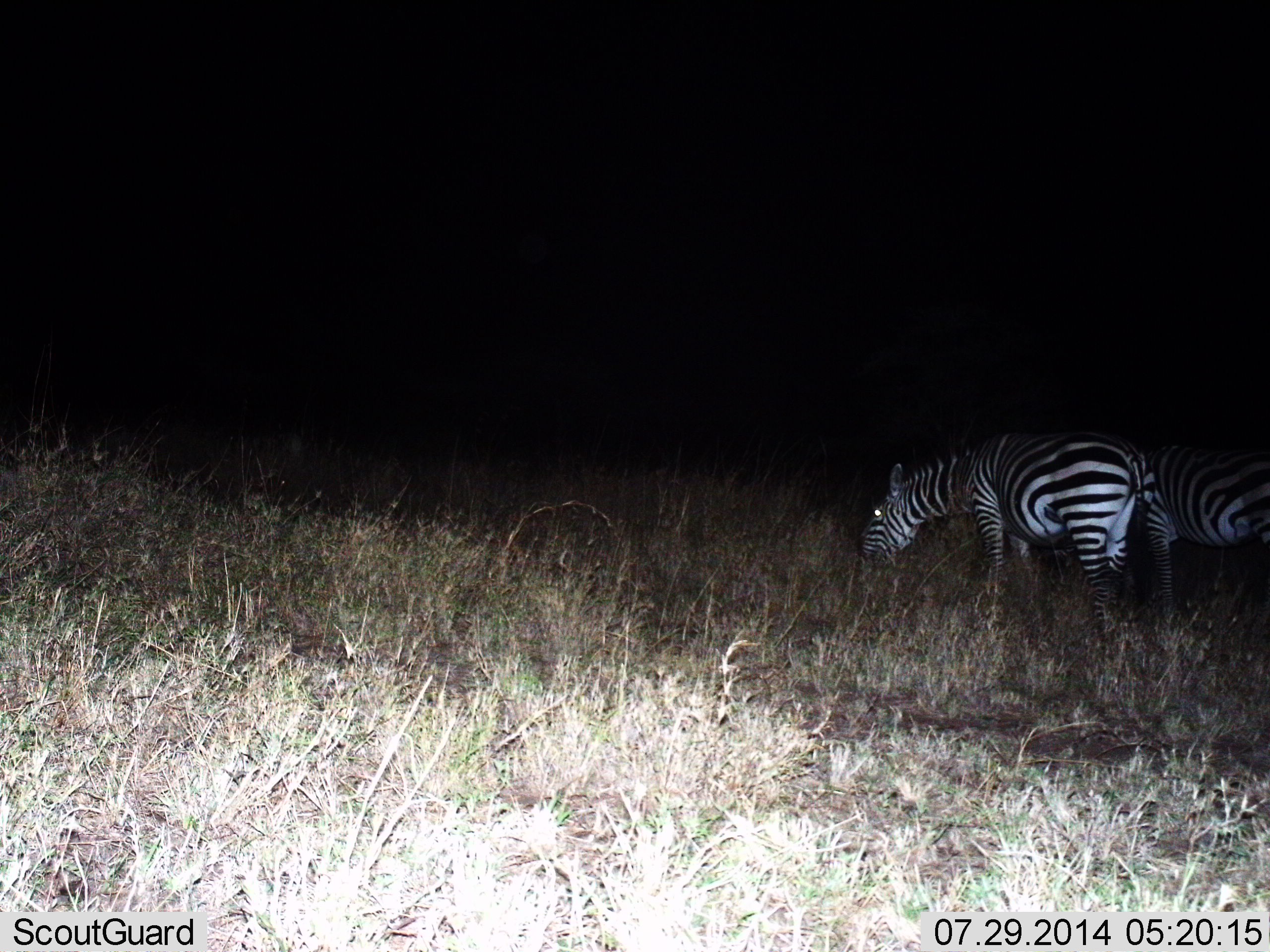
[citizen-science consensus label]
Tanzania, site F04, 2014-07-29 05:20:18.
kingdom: Animalia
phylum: Chordata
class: Mammalia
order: Perissodactyla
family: Equidae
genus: Equus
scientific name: Equus quagga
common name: plains zebra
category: zebra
Zebra (plains zebra) (Equus quagga), count 2. Behavior (volunteer vote fractions): standing 40%, resting 0%, moving 10%, interacting 0%. Young present (vote fraction): 0%. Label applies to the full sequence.